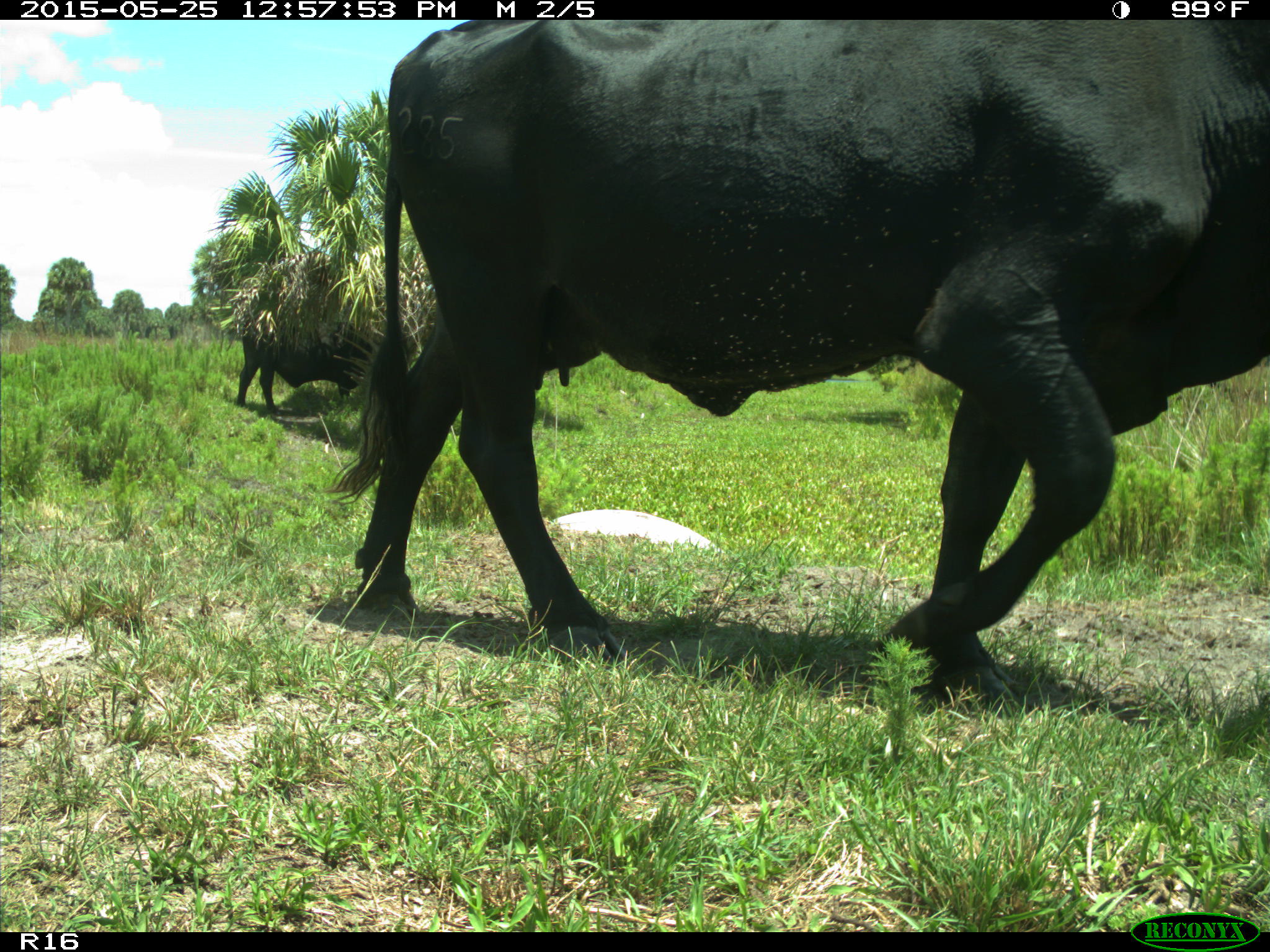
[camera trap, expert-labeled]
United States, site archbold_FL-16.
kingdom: Animalia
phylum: Chordata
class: Mammalia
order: Artiodactyla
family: Bovidae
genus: Bos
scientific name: Bos taurus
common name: domestic cow